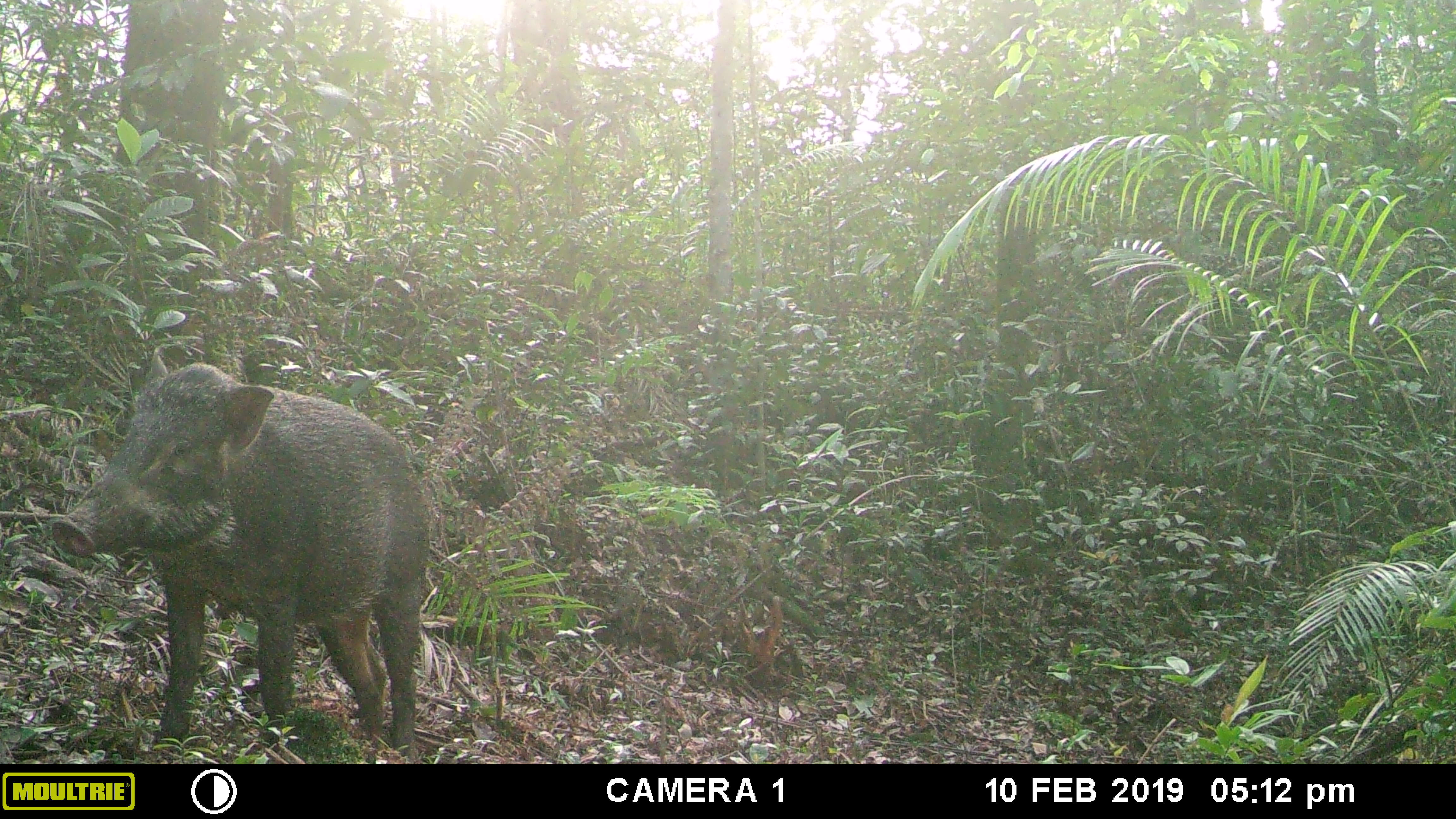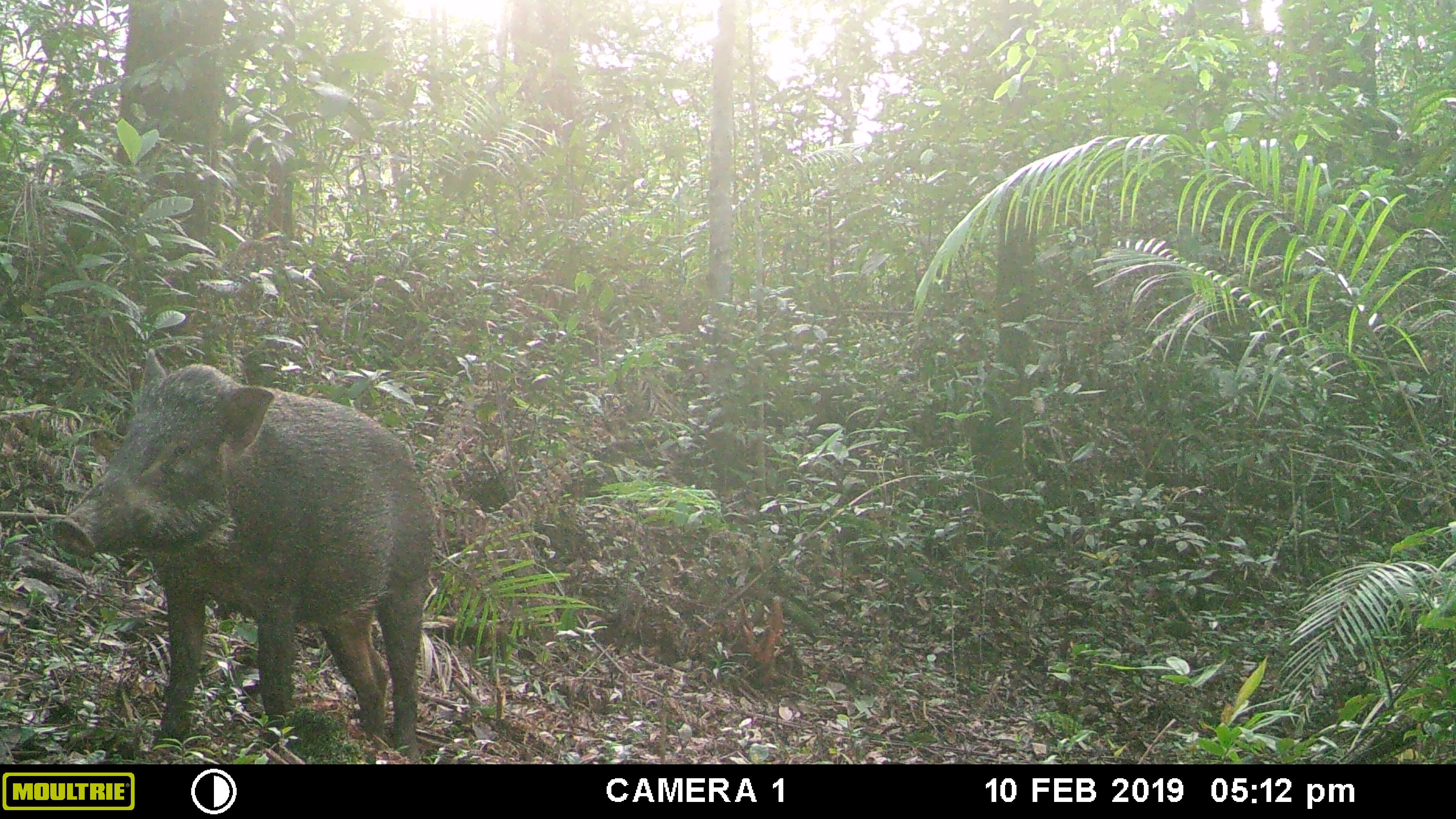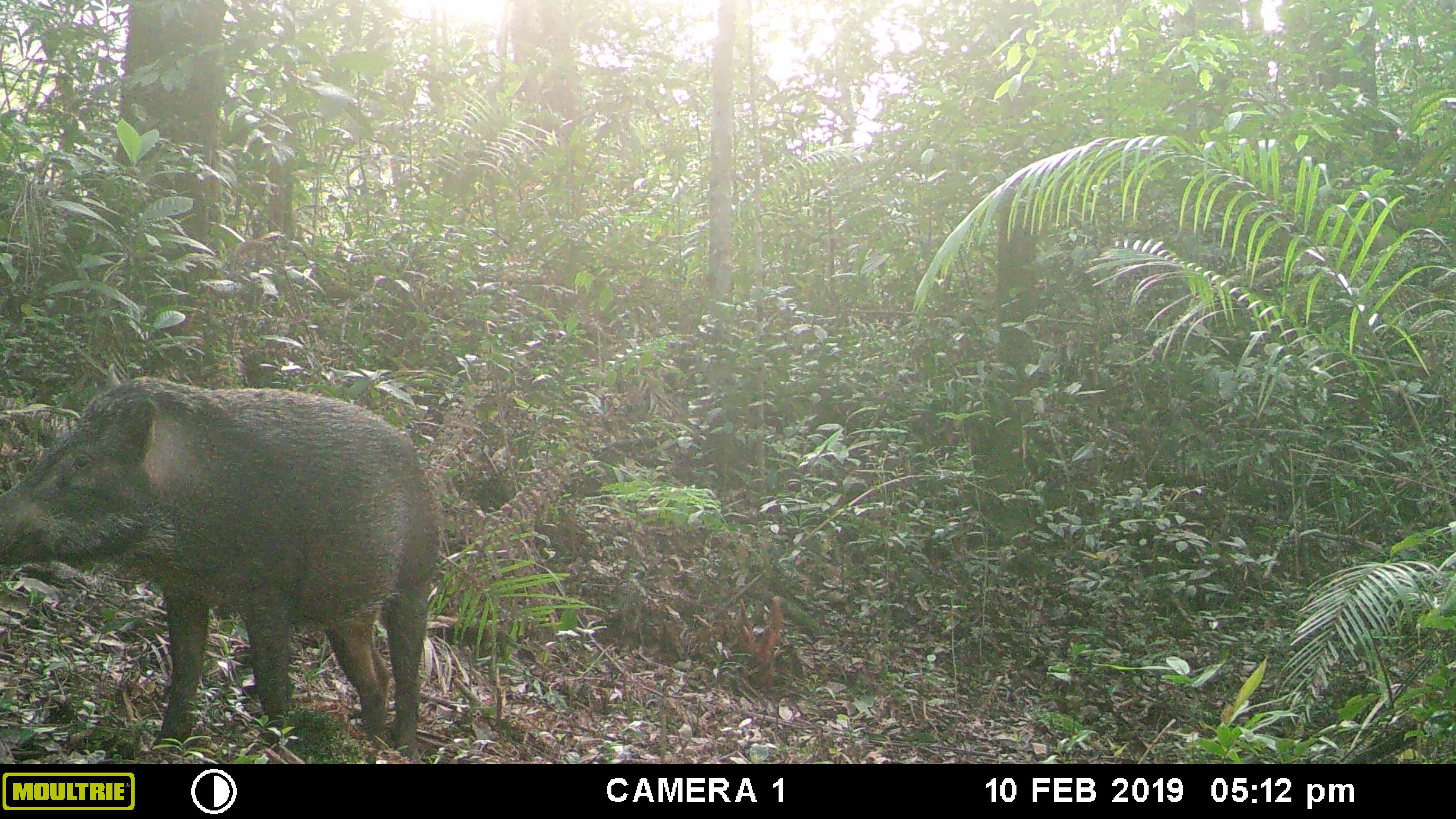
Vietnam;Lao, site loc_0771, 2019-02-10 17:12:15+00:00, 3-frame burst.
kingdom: Animalia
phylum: Chordata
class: Mammalia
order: Artiodactyla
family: Suidae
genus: Sus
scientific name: Sus scrofa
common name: eurasian wild pig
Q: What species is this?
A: Eurasian wild pig (Sus scrofa).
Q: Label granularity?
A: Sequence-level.